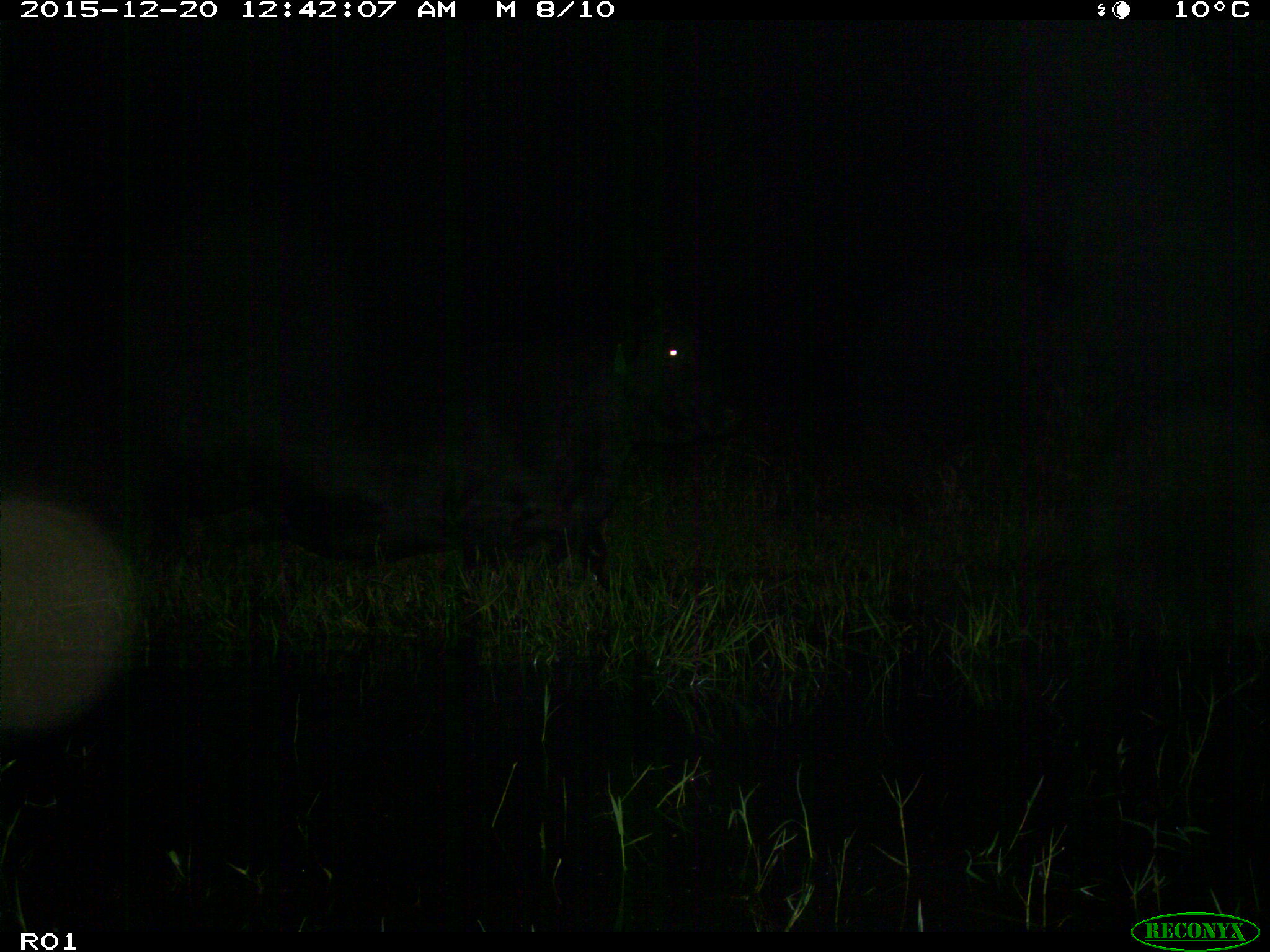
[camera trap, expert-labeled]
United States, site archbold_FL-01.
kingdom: Animalia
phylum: Chordata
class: Mammalia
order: Artiodactyla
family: Bovidae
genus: Bos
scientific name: Bos taurus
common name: domestic cow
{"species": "Bos taurus (domestic cow)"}